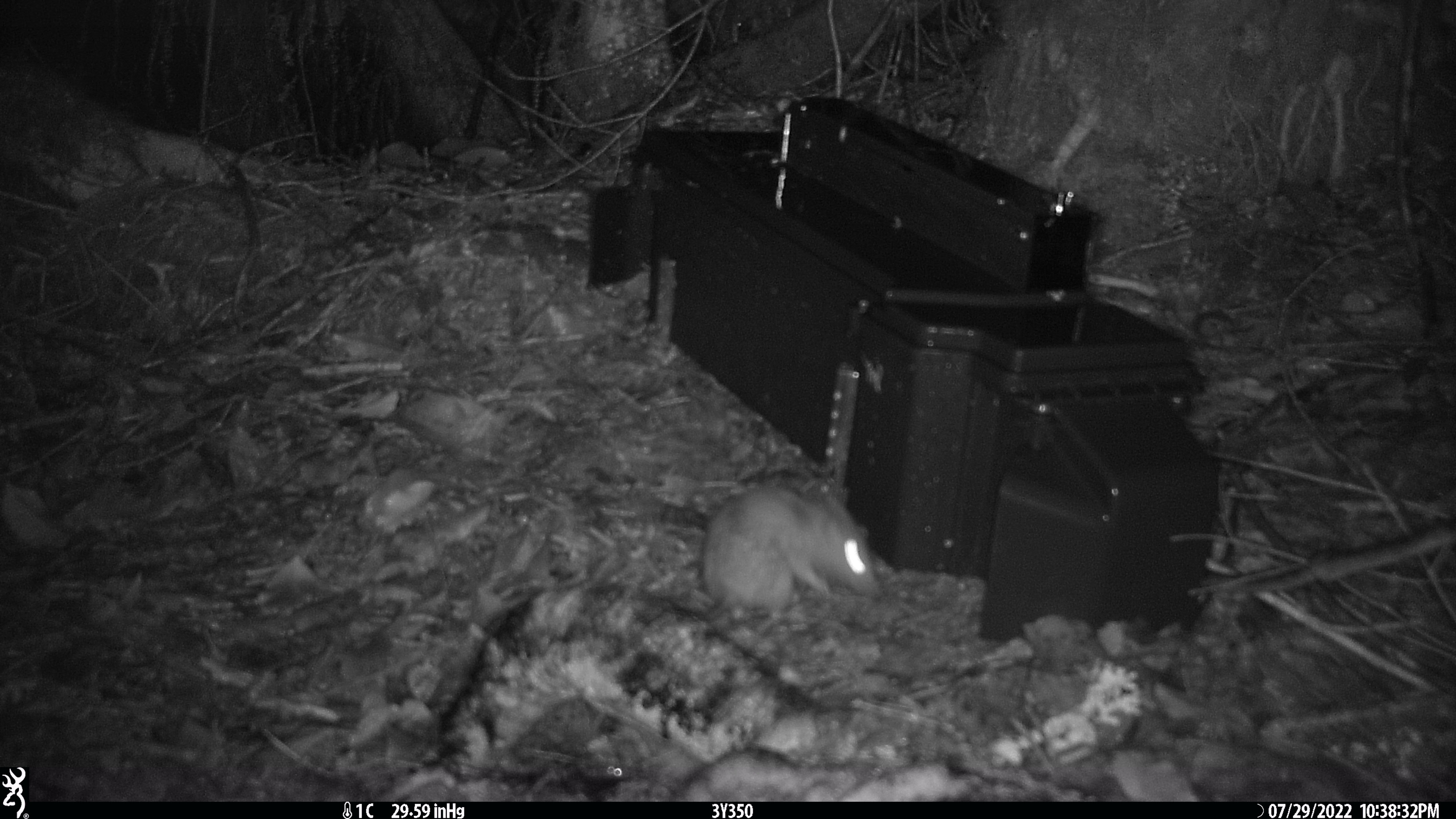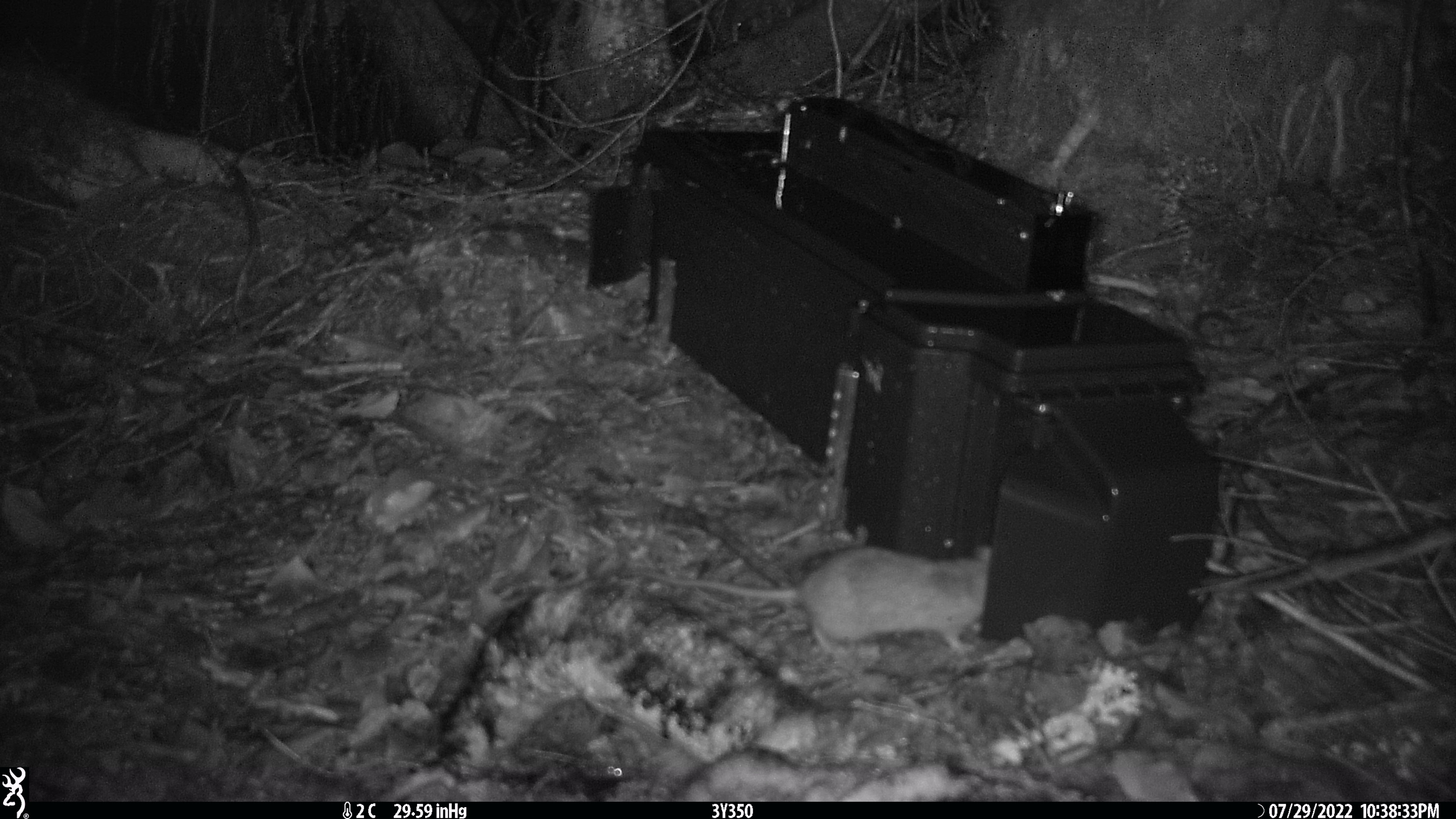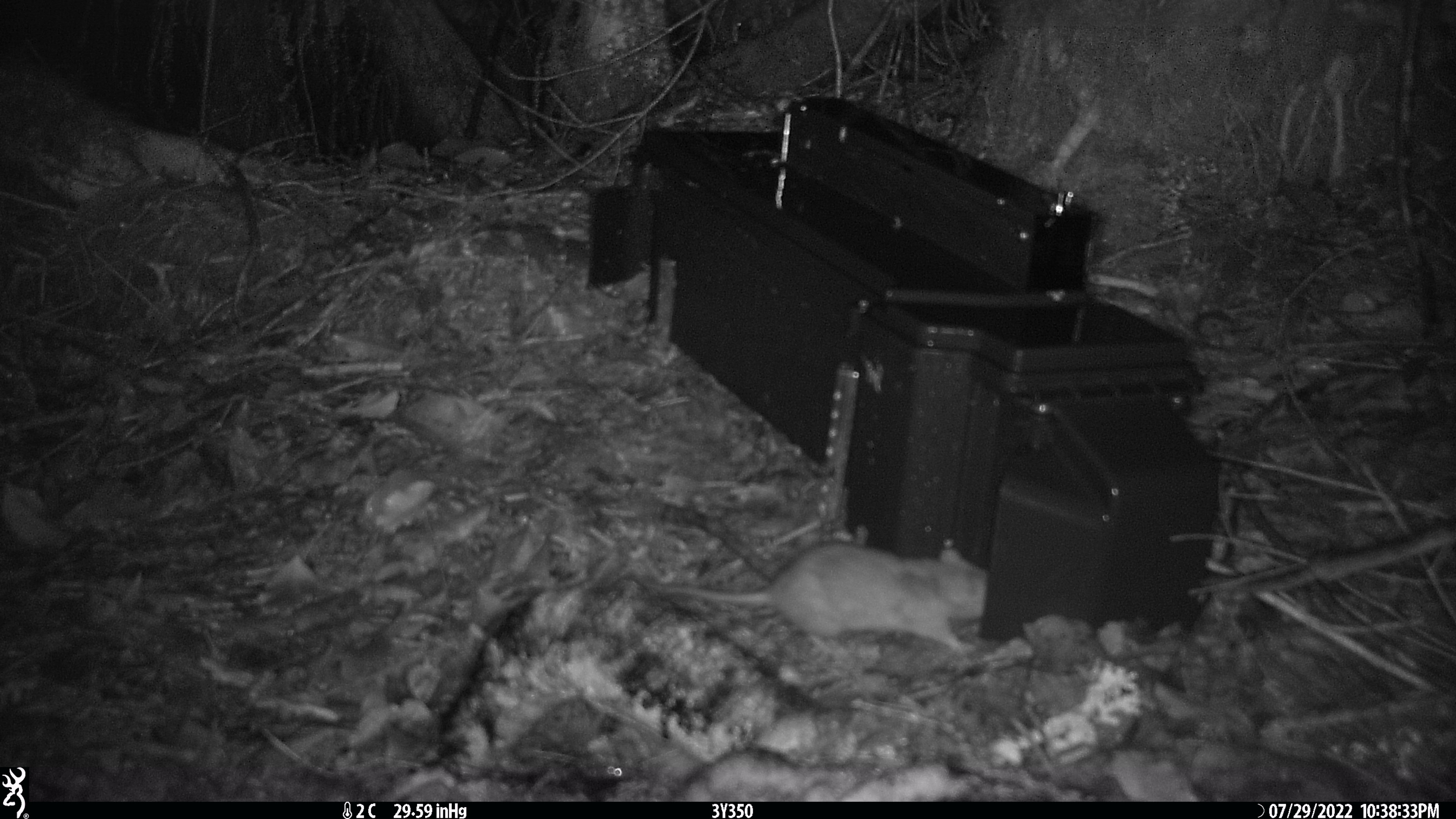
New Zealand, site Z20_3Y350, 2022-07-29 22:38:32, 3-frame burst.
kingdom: Animalia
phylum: Chordata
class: Mammalia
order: Rodentia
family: Muridae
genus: Rattus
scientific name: Rattus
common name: rat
Rat (Rattus).